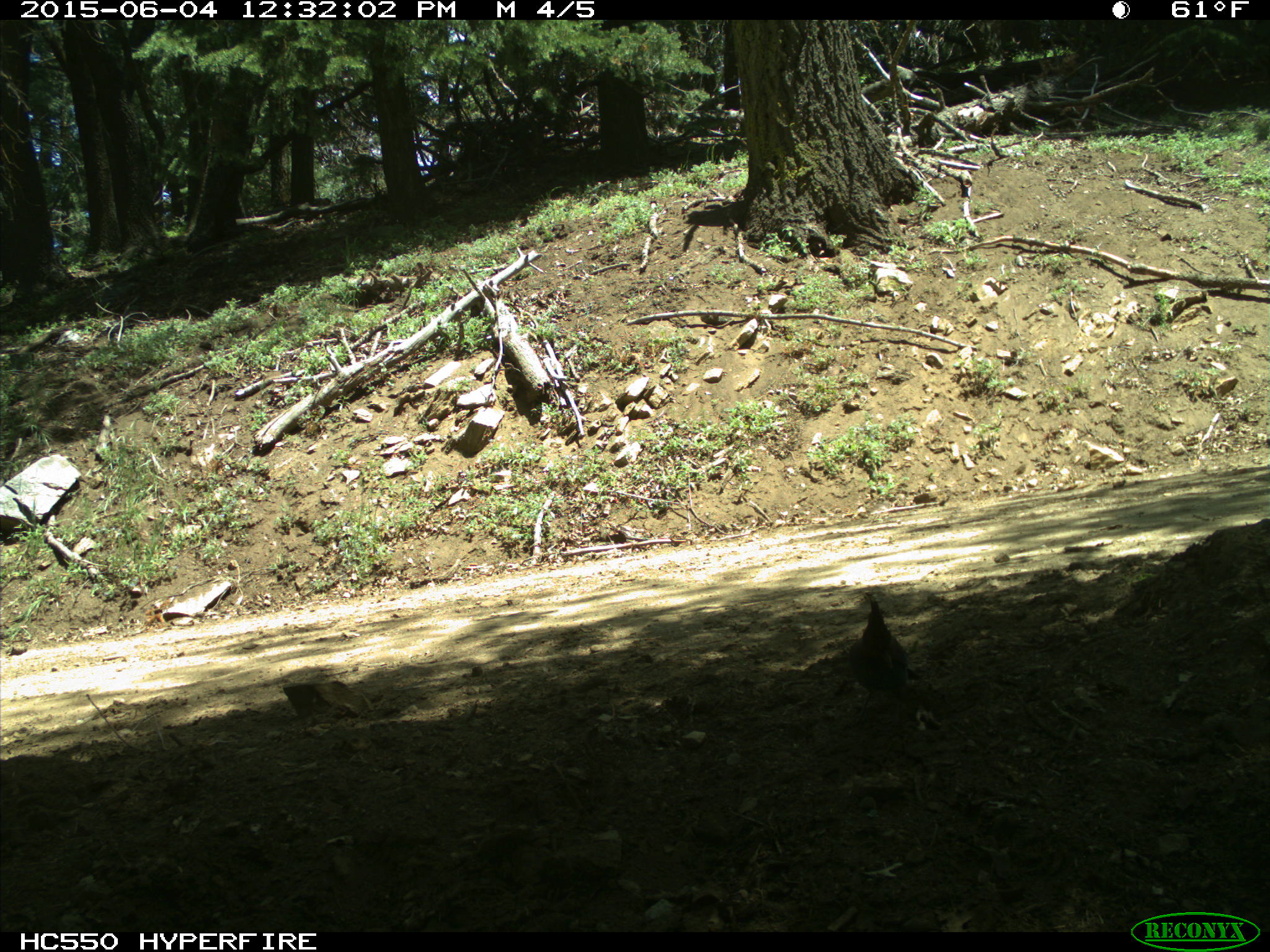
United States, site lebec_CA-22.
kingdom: Animalia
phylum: Chordata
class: Aves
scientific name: Aves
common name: birds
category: unidentified bird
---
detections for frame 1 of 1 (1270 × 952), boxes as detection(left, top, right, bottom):
animal: detection(848, 599, 908, 708)